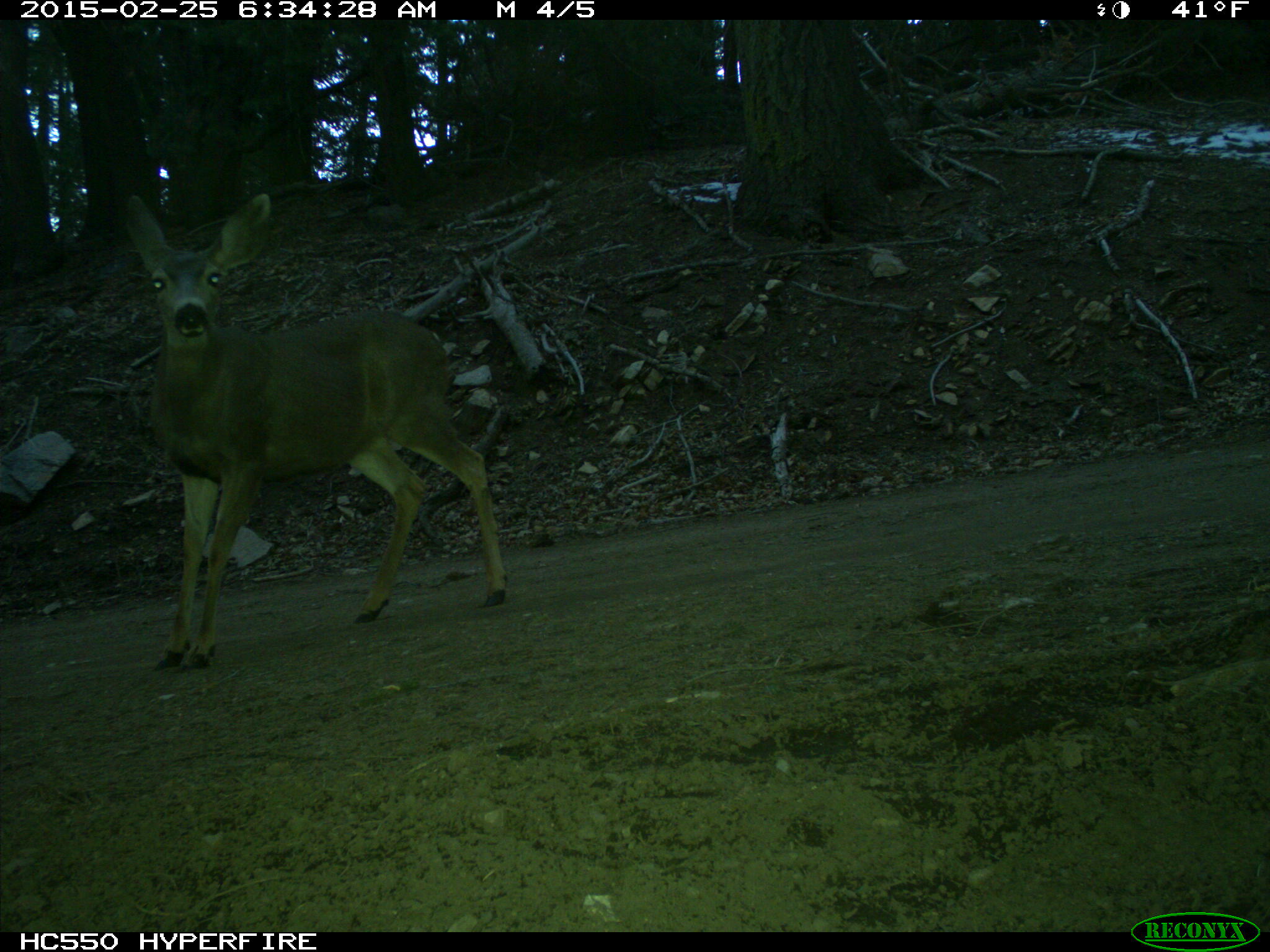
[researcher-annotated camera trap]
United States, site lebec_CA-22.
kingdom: Animalia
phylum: Chordata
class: Mammalia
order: Artiodactyla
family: Cervidae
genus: Odocoileus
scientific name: Odocoileus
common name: deer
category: unidentified deer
Unidentified deer (deer) (Odocoileus).